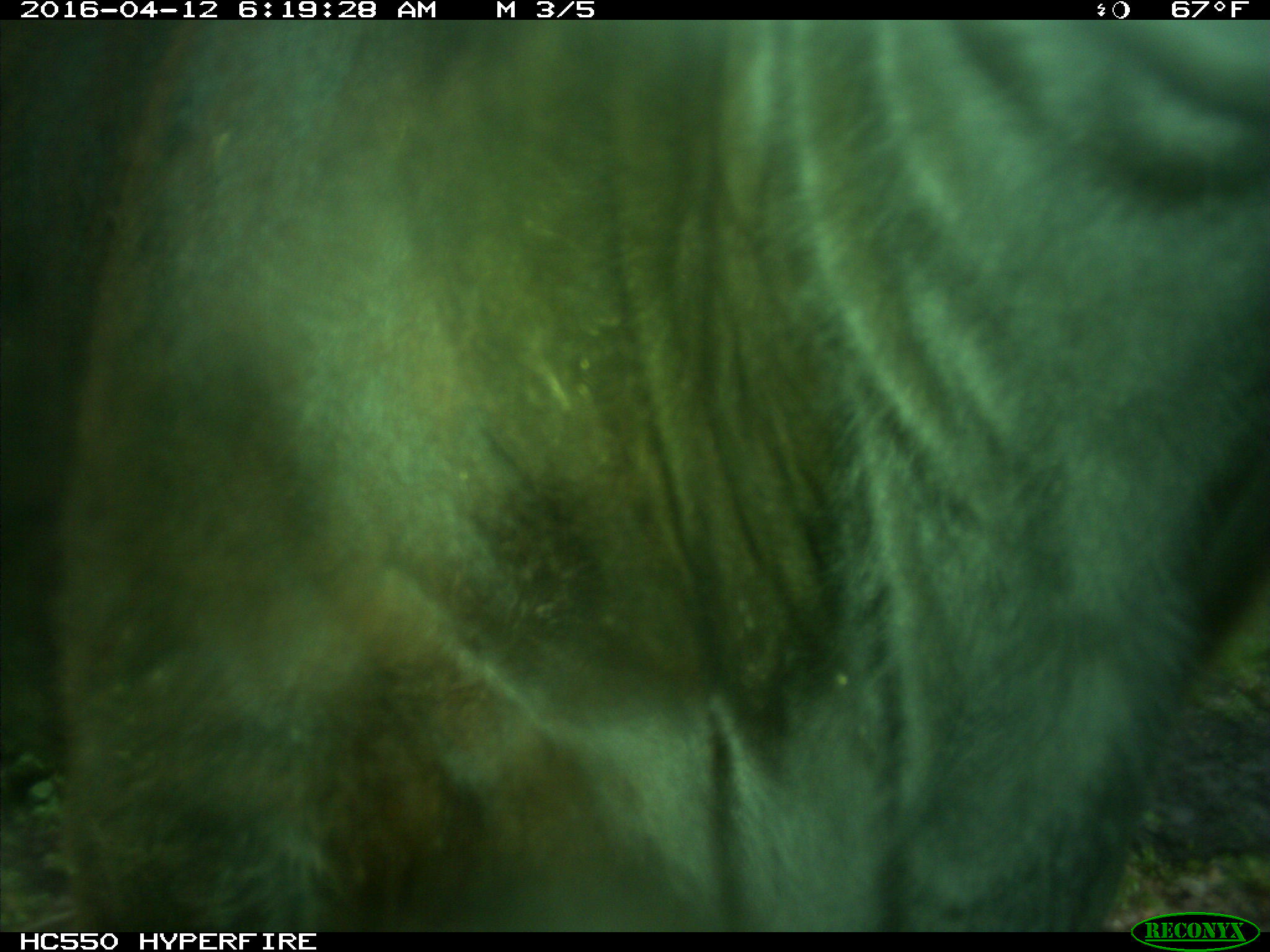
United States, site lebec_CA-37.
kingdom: Animalia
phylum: Chordata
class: Mammalia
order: Artiodactyla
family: Bovidae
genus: Bos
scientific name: Bos taurus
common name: domestic cow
Bos taurus (domestic cow).